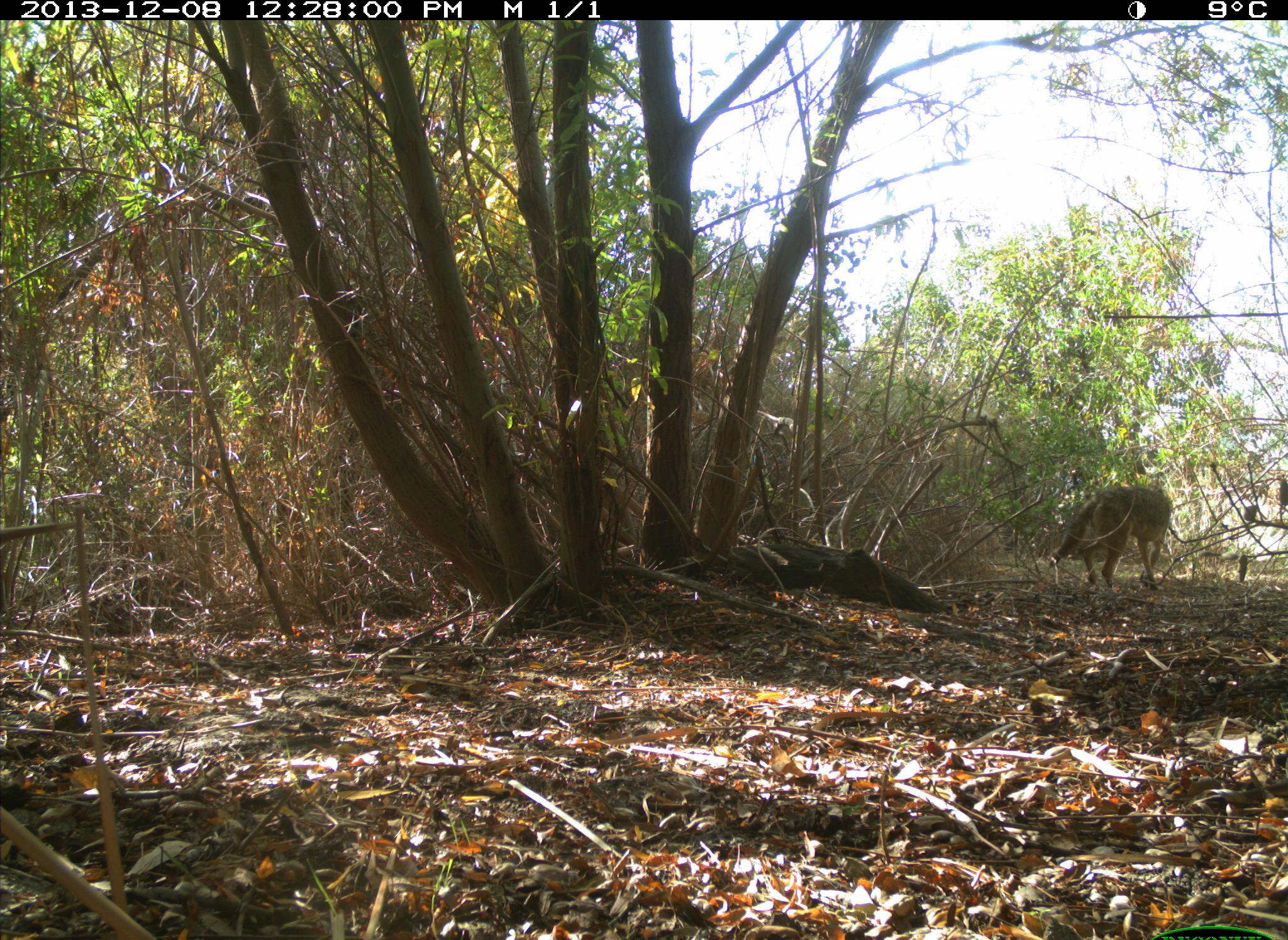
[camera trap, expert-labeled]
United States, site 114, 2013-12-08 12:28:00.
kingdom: Animalia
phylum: Chordata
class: Mammalia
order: Carnivora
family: Canidae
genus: Canis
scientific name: Canis latrans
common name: coyote